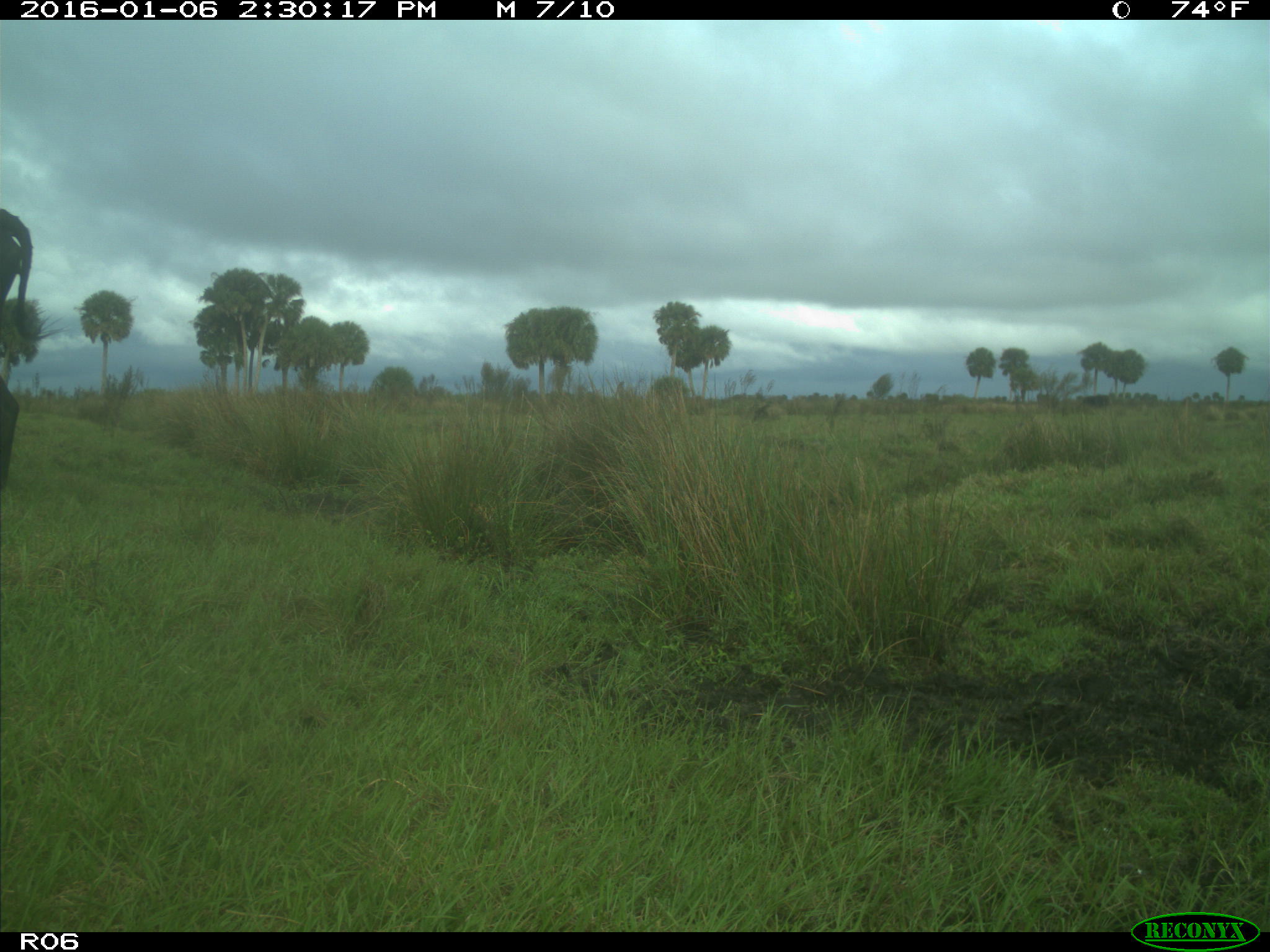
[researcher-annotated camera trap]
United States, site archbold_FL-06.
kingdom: Animalia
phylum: Chordata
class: Mammalia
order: Artiodactyla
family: Bovidae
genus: Bos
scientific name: Bos taurus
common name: domestic cow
Bos taurus (domestic cow).